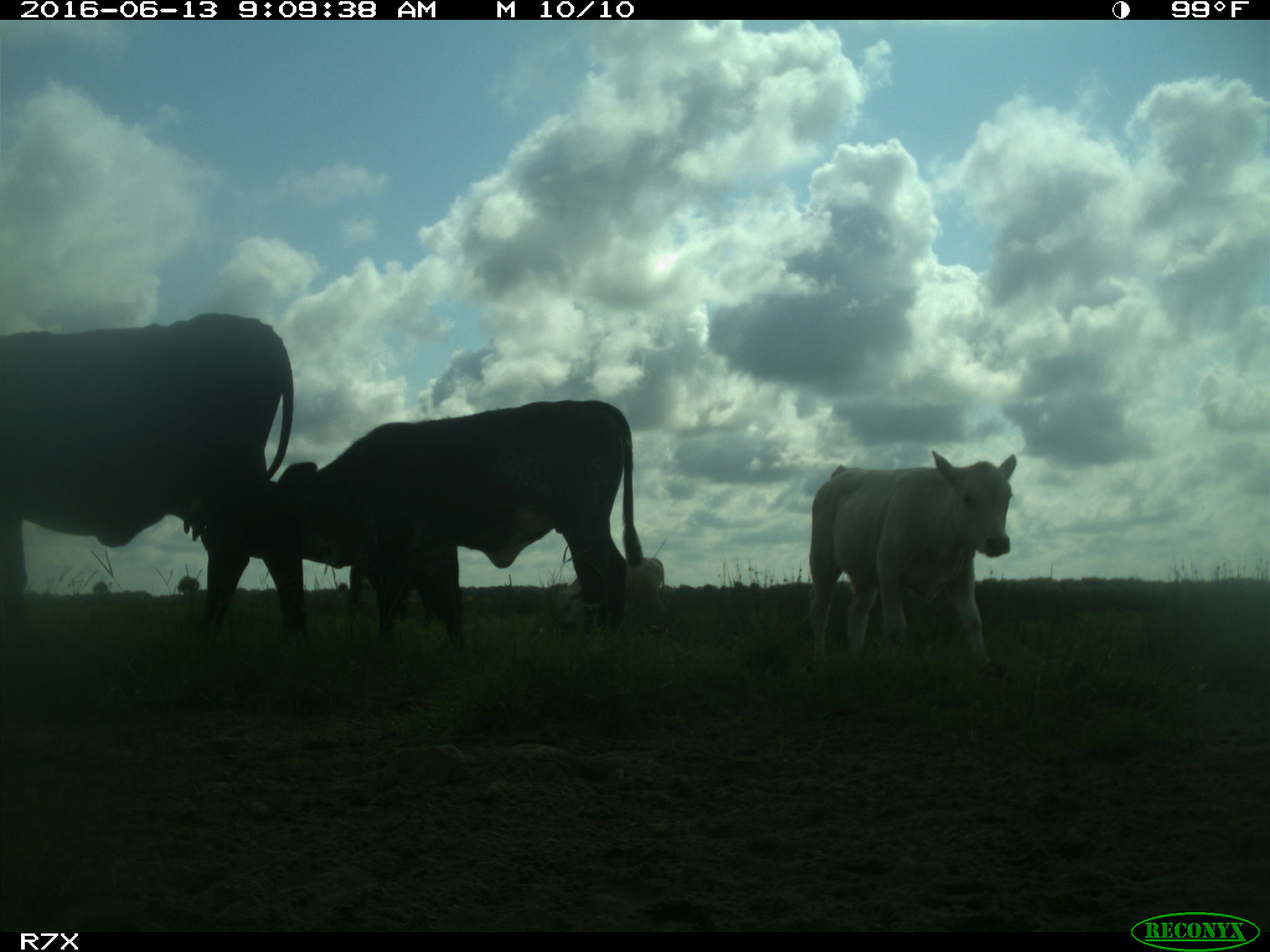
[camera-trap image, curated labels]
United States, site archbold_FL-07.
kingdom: Animalia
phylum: Chordata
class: Mammalia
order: Artiodactyla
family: Bovidae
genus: Bos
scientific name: Bos taurus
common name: domestic cow